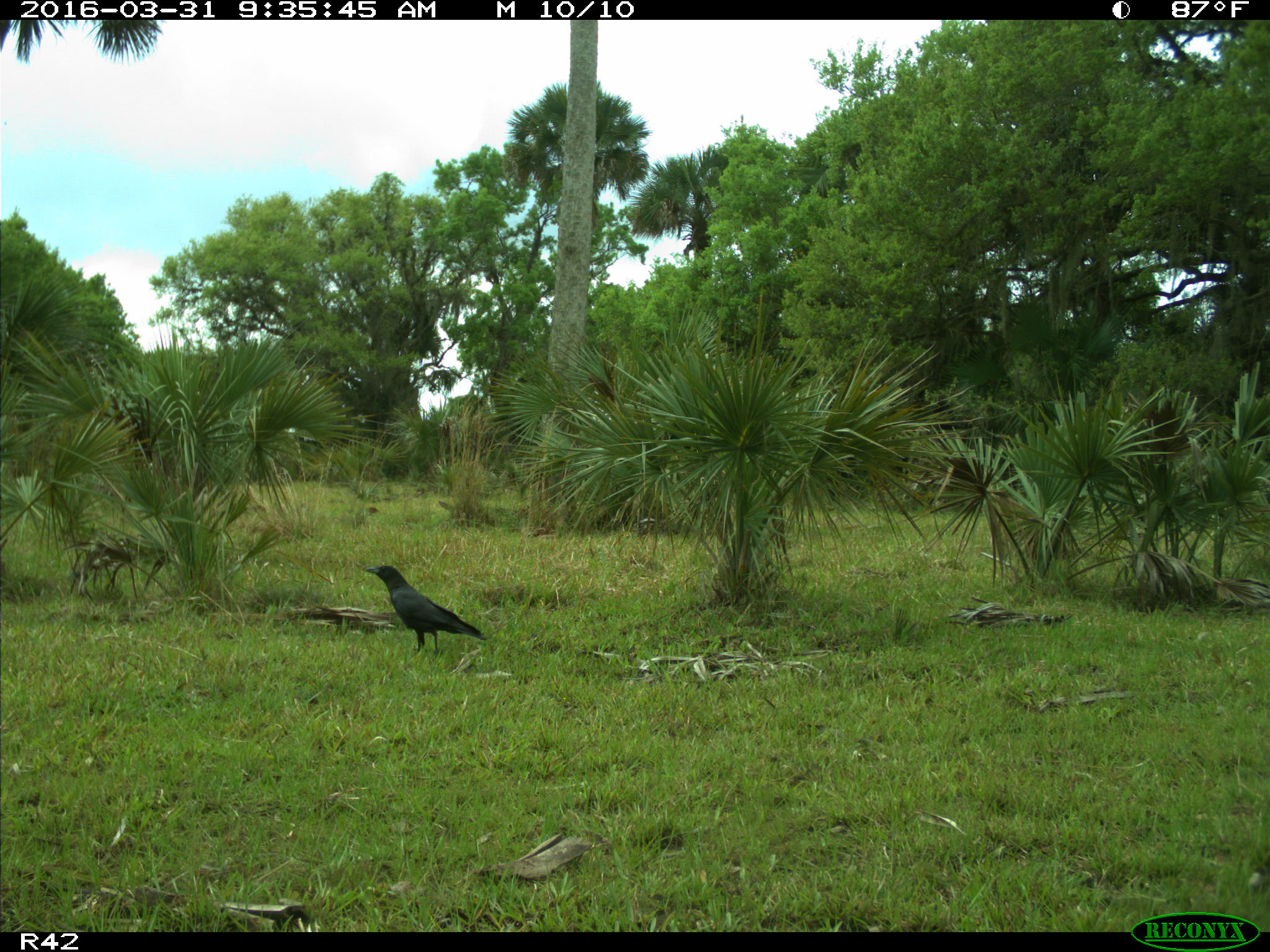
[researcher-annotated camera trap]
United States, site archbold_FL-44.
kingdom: Animalia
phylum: Chordata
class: Aves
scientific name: Aves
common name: birds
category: unidentified bird